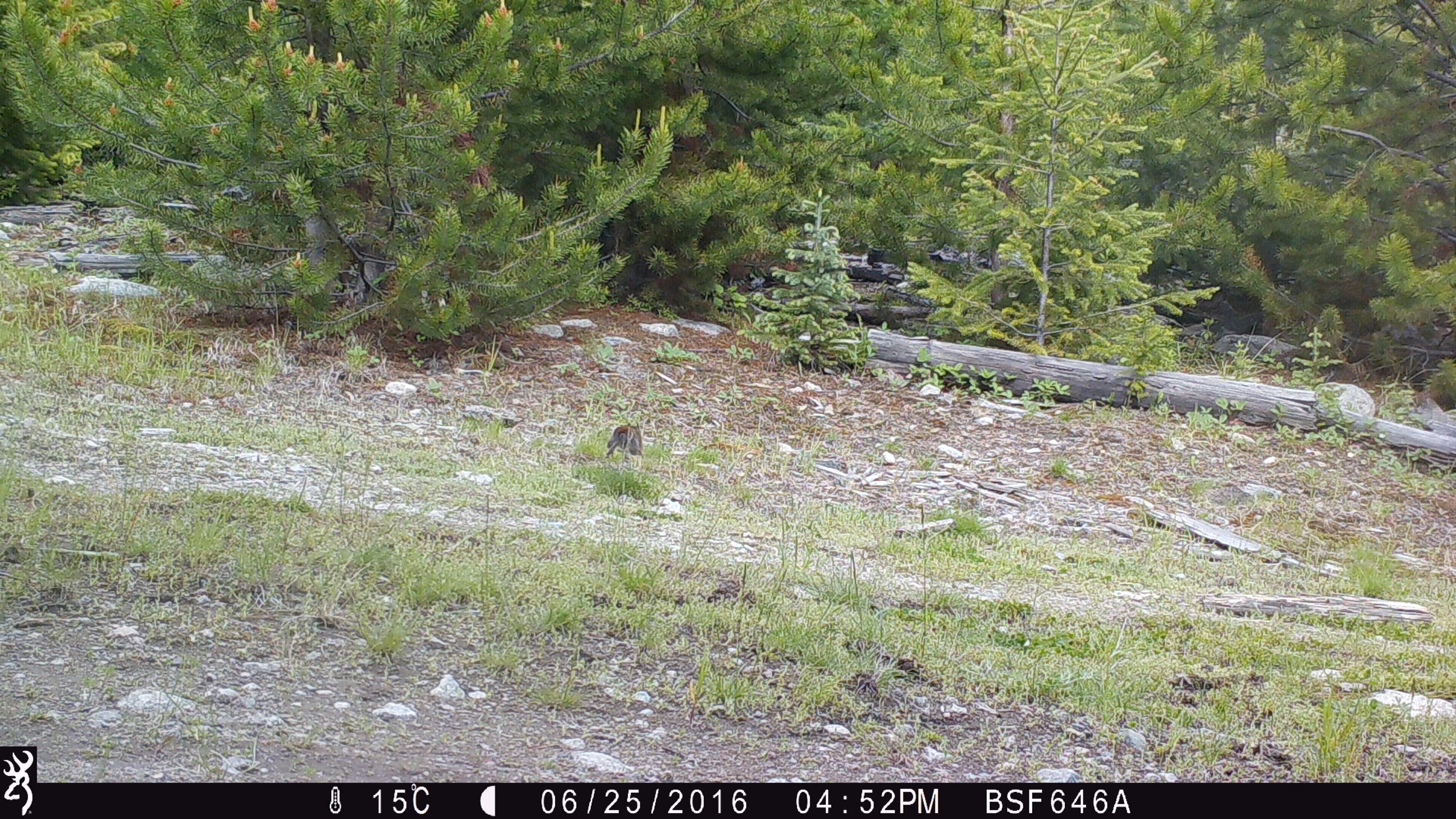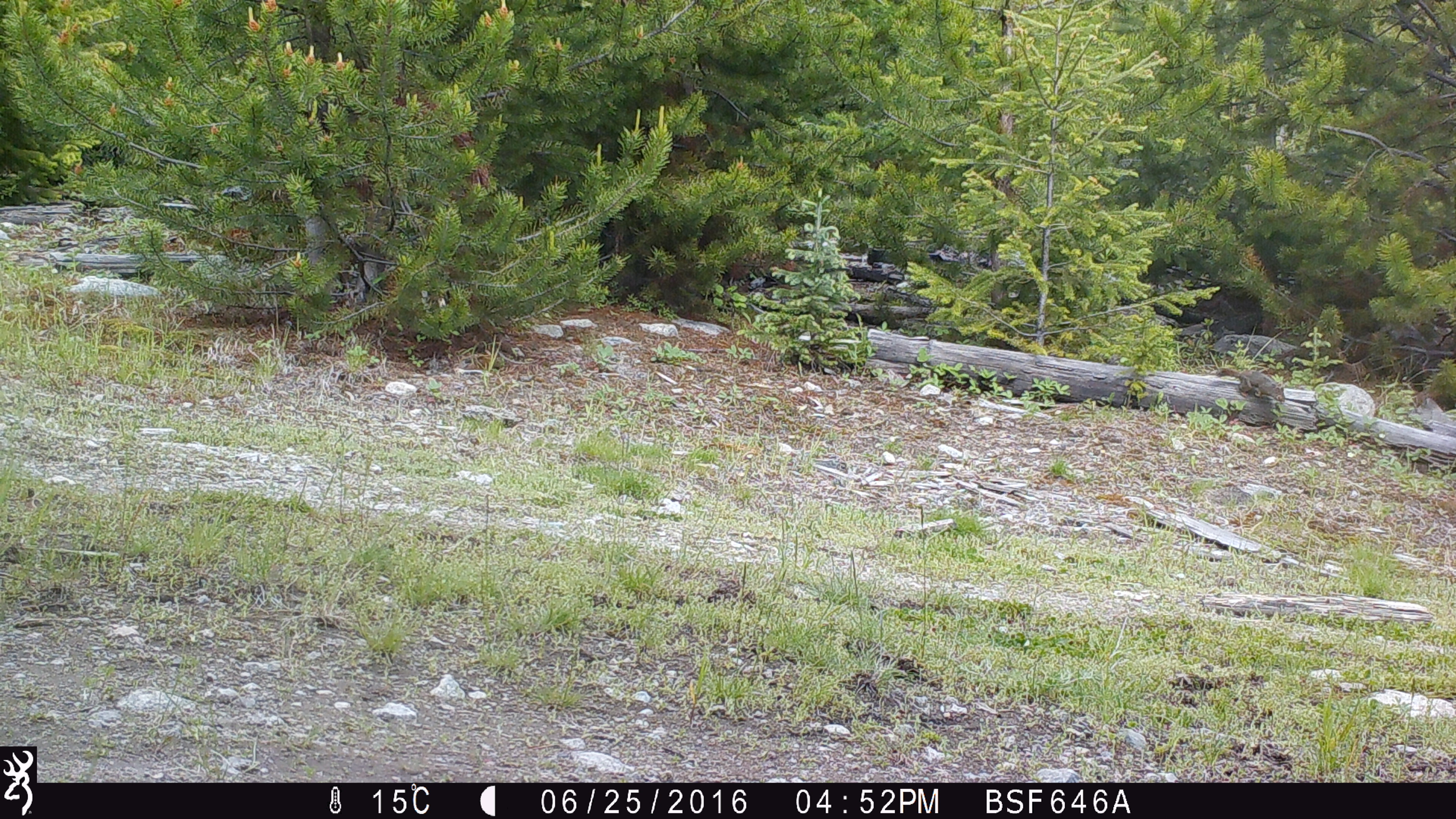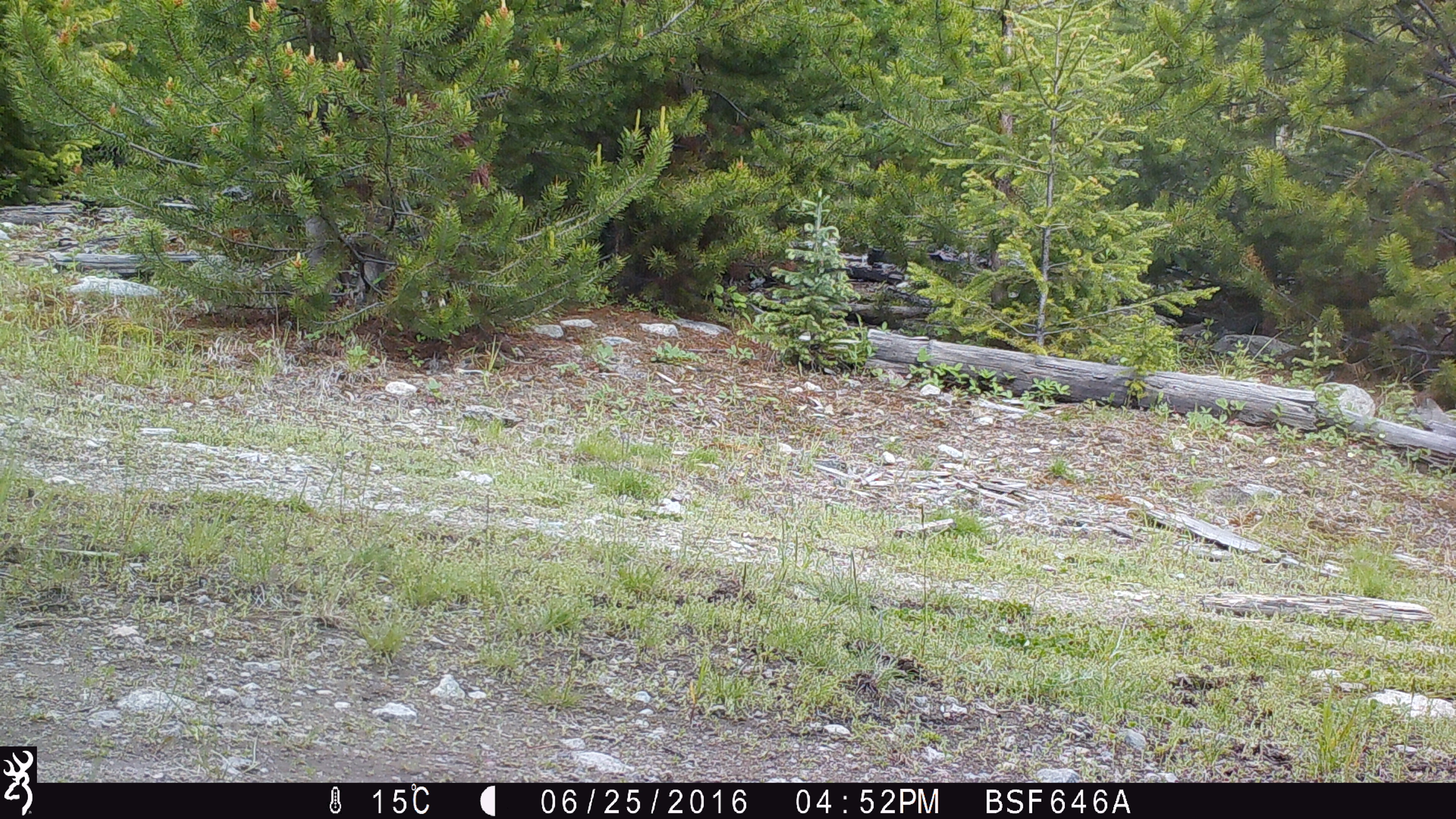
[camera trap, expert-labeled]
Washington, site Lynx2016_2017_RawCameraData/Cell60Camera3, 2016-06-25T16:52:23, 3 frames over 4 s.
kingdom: Animalia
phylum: Chordata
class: Mammalia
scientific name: Mammalia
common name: small mammal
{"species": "small mammal (Mammalia)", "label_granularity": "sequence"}